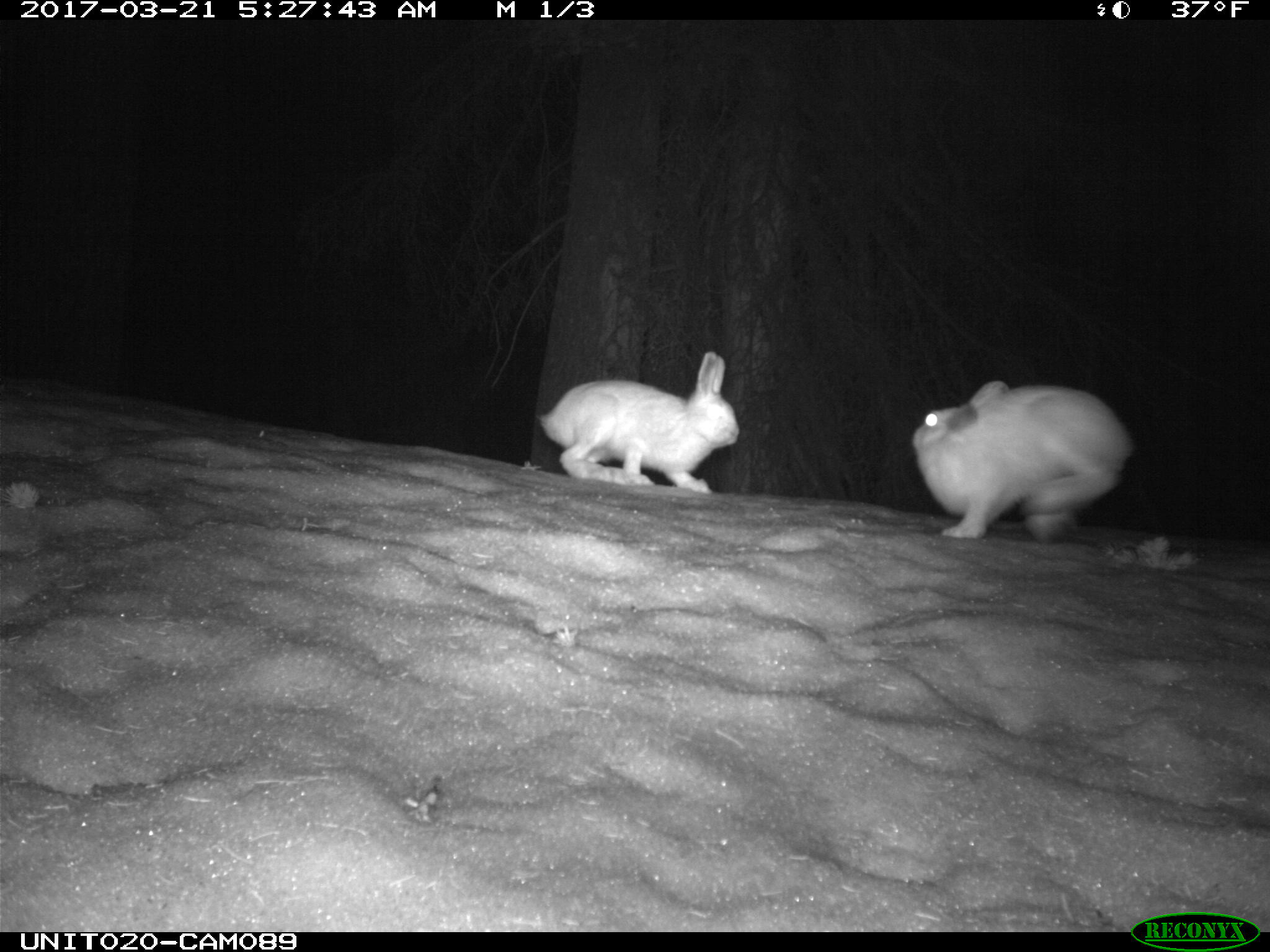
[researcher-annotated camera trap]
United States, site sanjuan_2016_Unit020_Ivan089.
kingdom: Animalia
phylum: Chordata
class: Mammalia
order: Lagomorpha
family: Leporidae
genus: Lepus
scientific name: Lepus americanus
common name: snowshoe hare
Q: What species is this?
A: Lepus americanus (snowshoe hare).